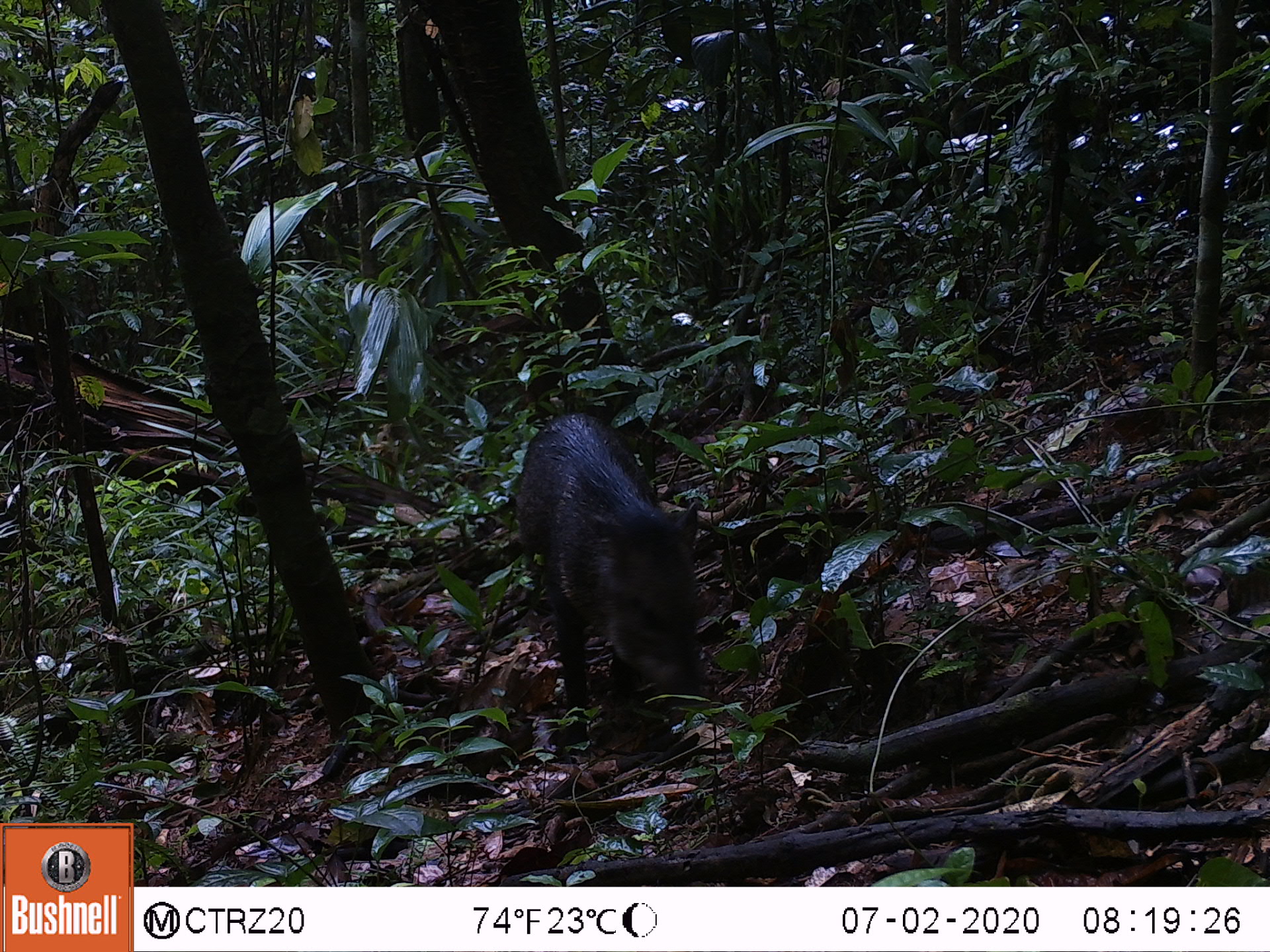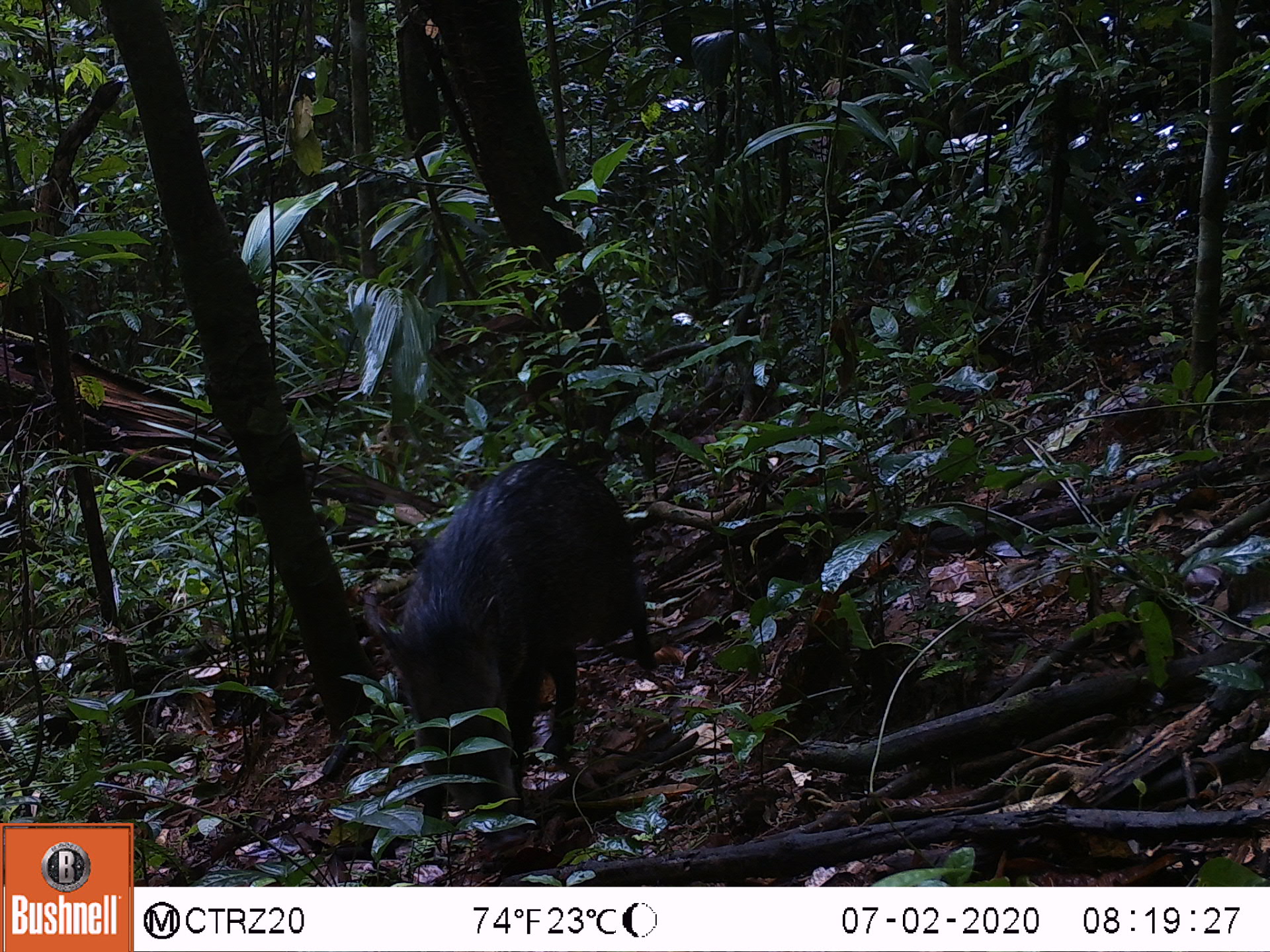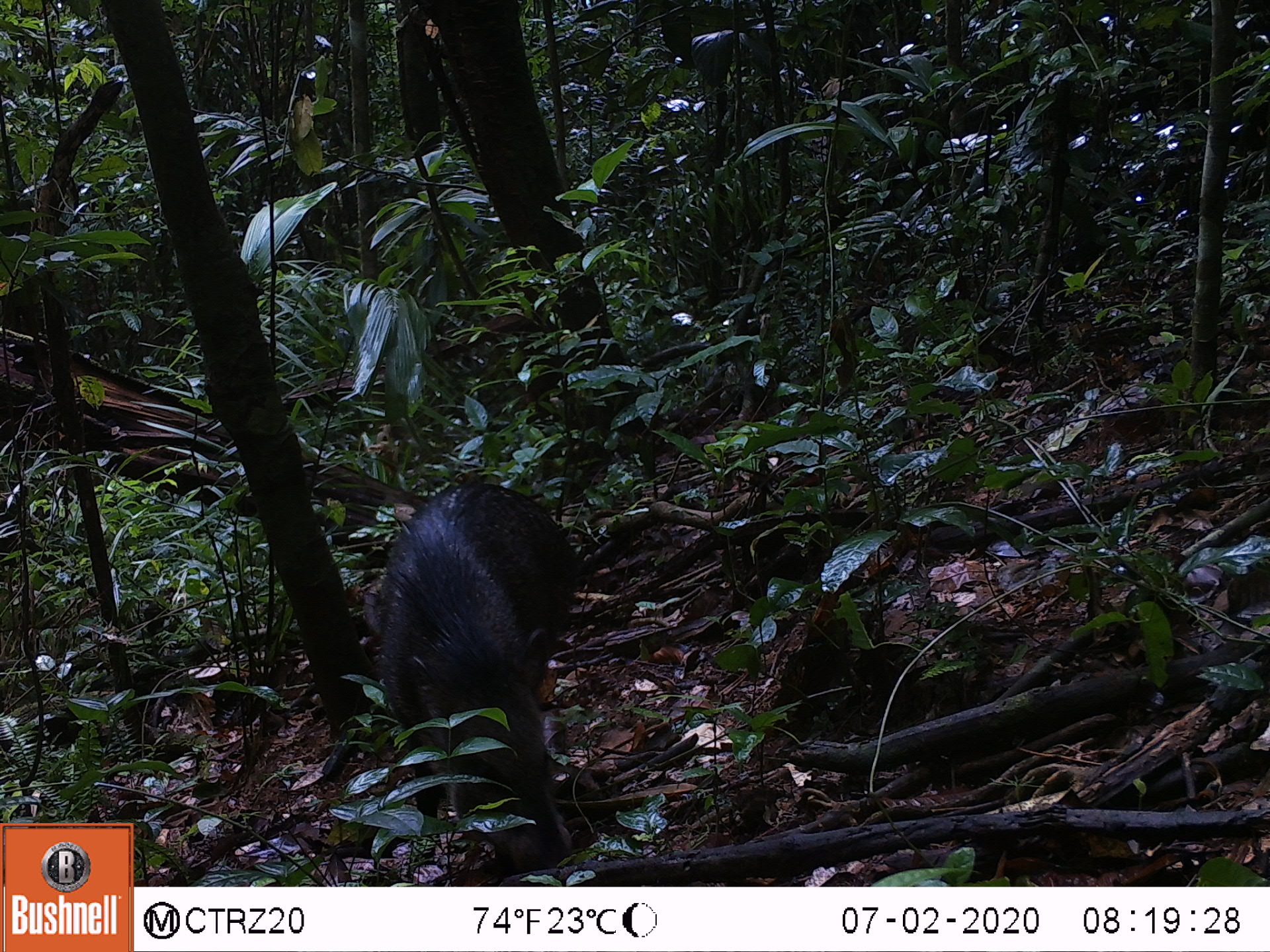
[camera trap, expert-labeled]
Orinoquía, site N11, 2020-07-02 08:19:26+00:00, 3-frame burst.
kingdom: Animalia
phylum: Chordata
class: Mammalia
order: Artiodactyla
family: Tayassuidae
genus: Pecari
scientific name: Pecari tajacu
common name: collared peccary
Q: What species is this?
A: Collared peccary (Pecari tajacu).